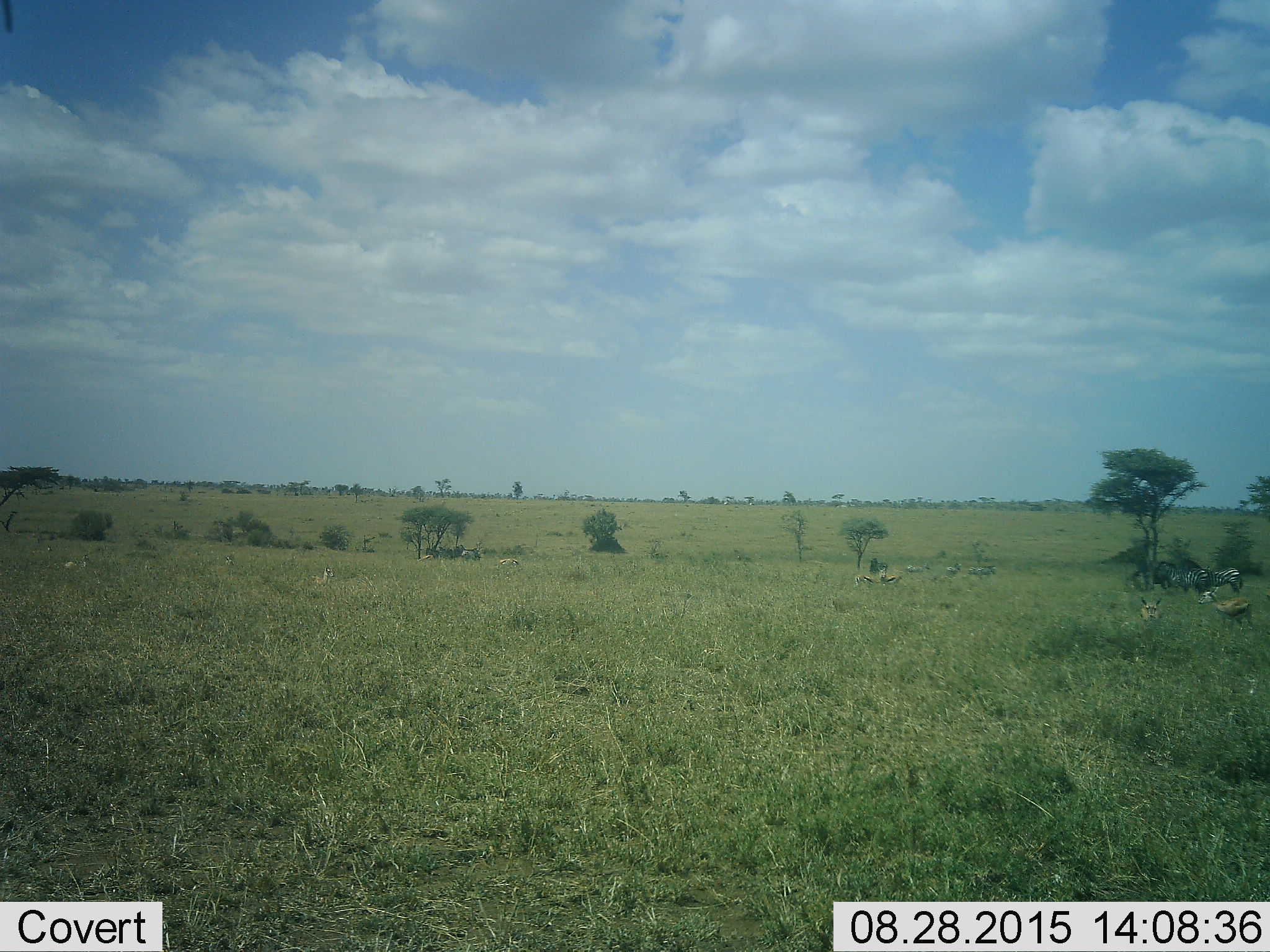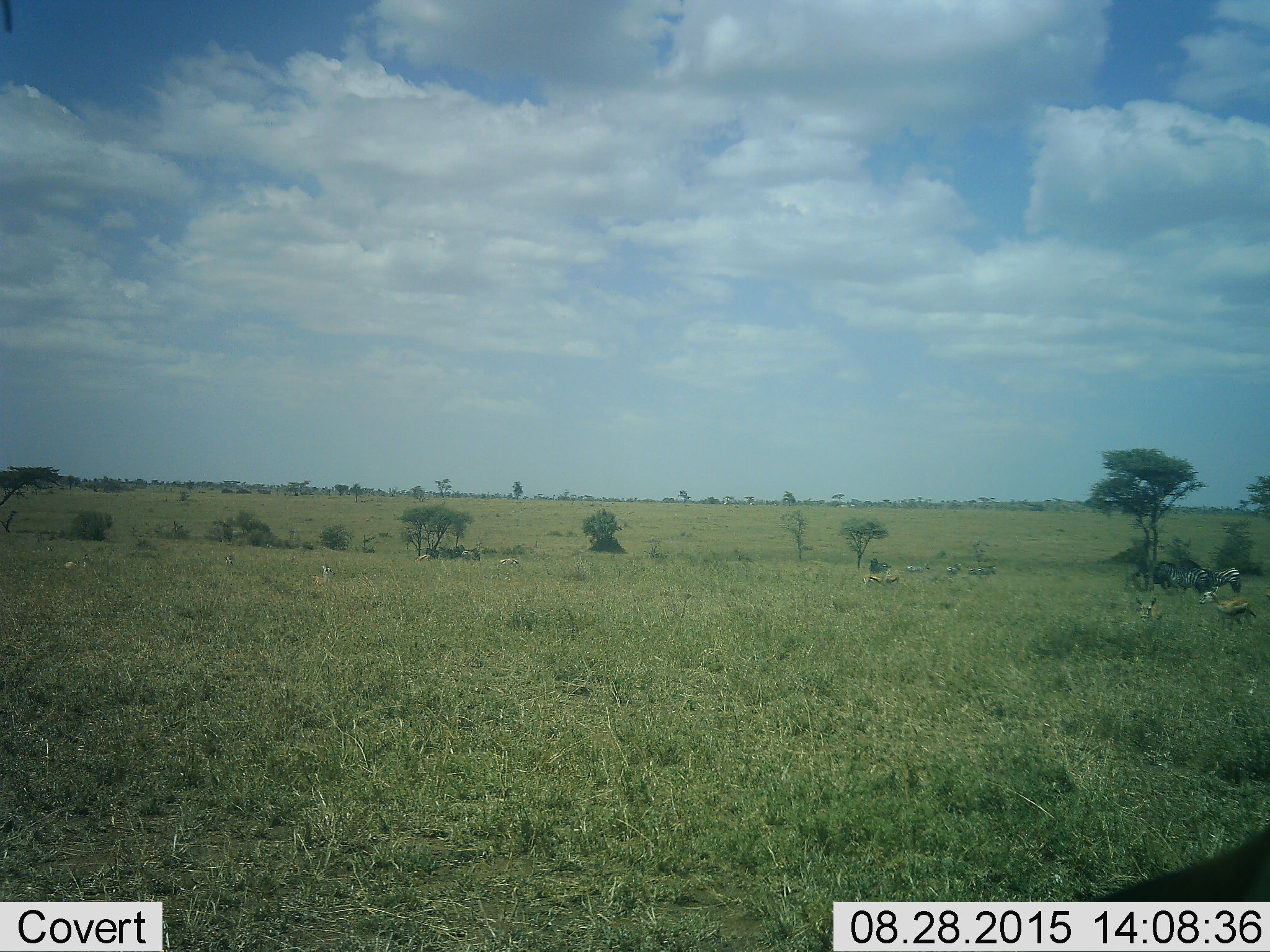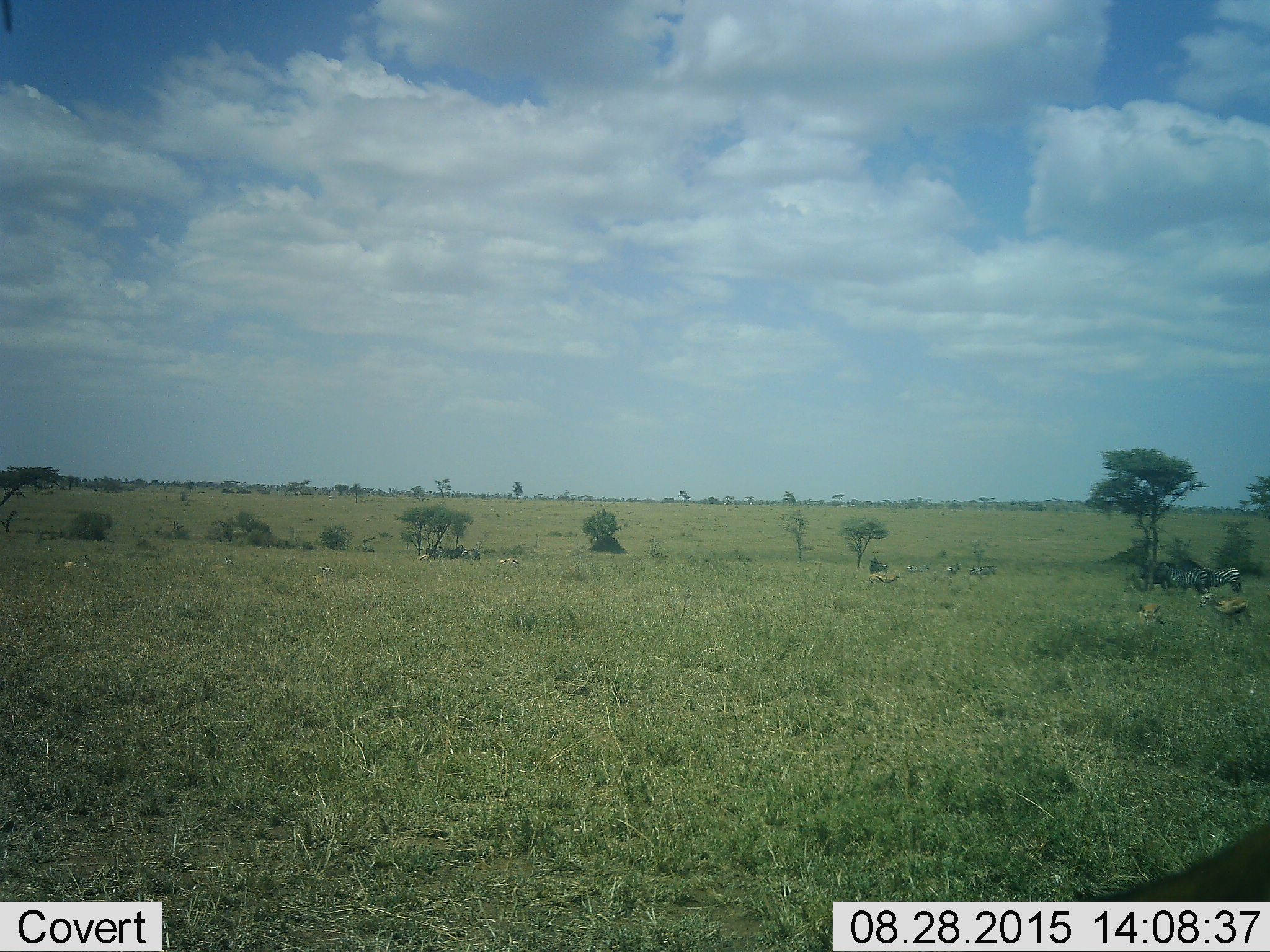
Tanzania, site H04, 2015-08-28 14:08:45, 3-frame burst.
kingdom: Animalia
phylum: Chordata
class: Mammalia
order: Artiodactyla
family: Bovidae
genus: Eudorcas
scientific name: Eudorcas thomsonii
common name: thomson's gazelle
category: gazellethomsons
Gazellethomsons (thomson's gazelle) (Eudorcas thomsonii), count 7. Behavior (volunteer vote fractions): standing 100%, resting 75%, moving 38%, interacting 12%. Young present (vote fraction): 12%. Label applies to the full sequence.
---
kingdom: Animalia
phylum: Chordata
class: Mammalia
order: Perissodactyla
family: Equidae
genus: Equus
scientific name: Equus quagga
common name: plains zebra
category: zebra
Zebra (plains zebra) (Equus quagga), count 3. Behavior (volunteer vote fractions): standing 100%, resting 0%, moving 33%, interacting 11%. Young present (vote fraction): 11%. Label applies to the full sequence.